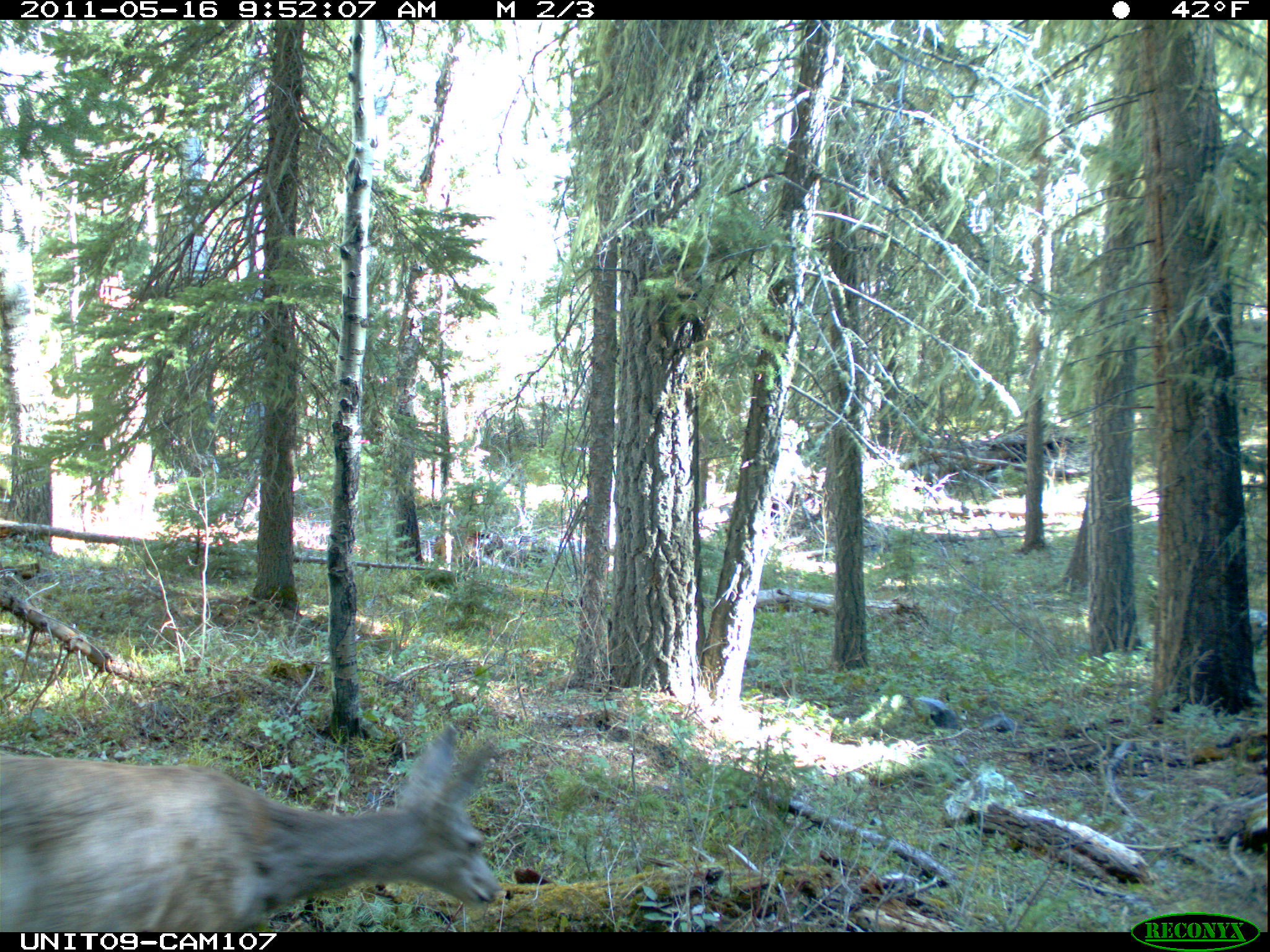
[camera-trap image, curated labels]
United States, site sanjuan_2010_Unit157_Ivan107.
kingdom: Animalia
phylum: Chordata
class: Mammalia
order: Artiodactyla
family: Cervidae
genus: Odocoileus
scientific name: Odocoileus hemionus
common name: mule deer